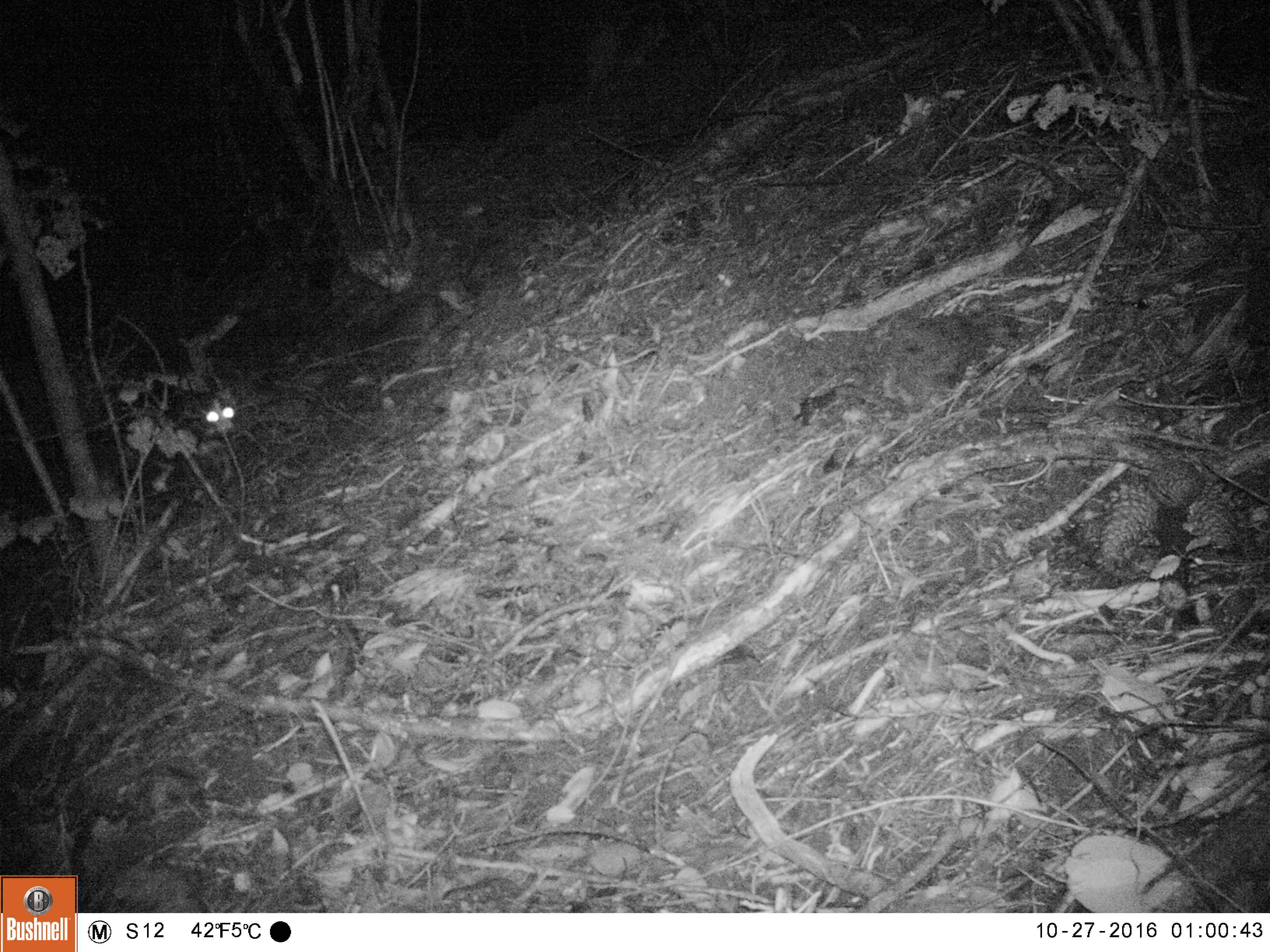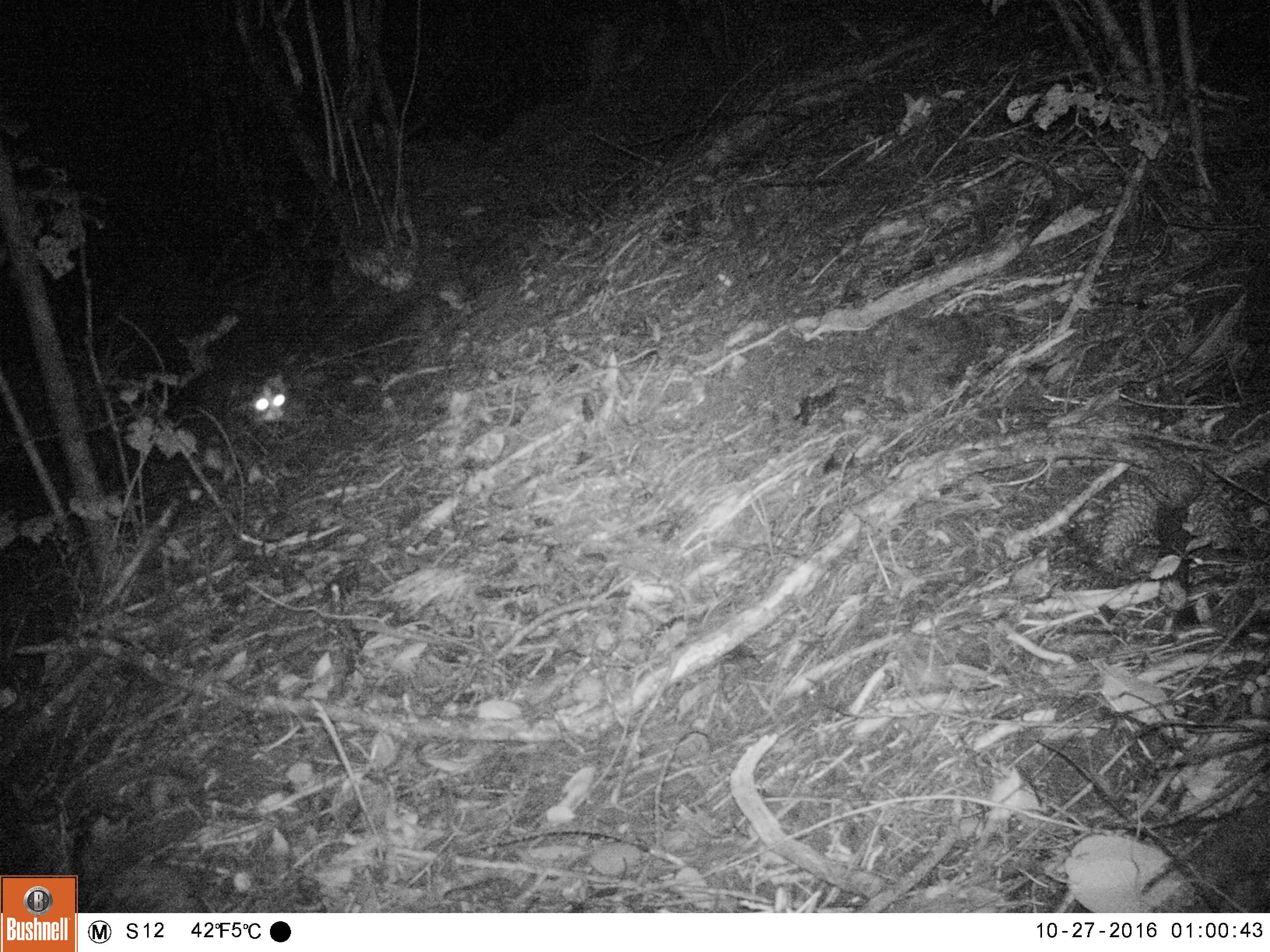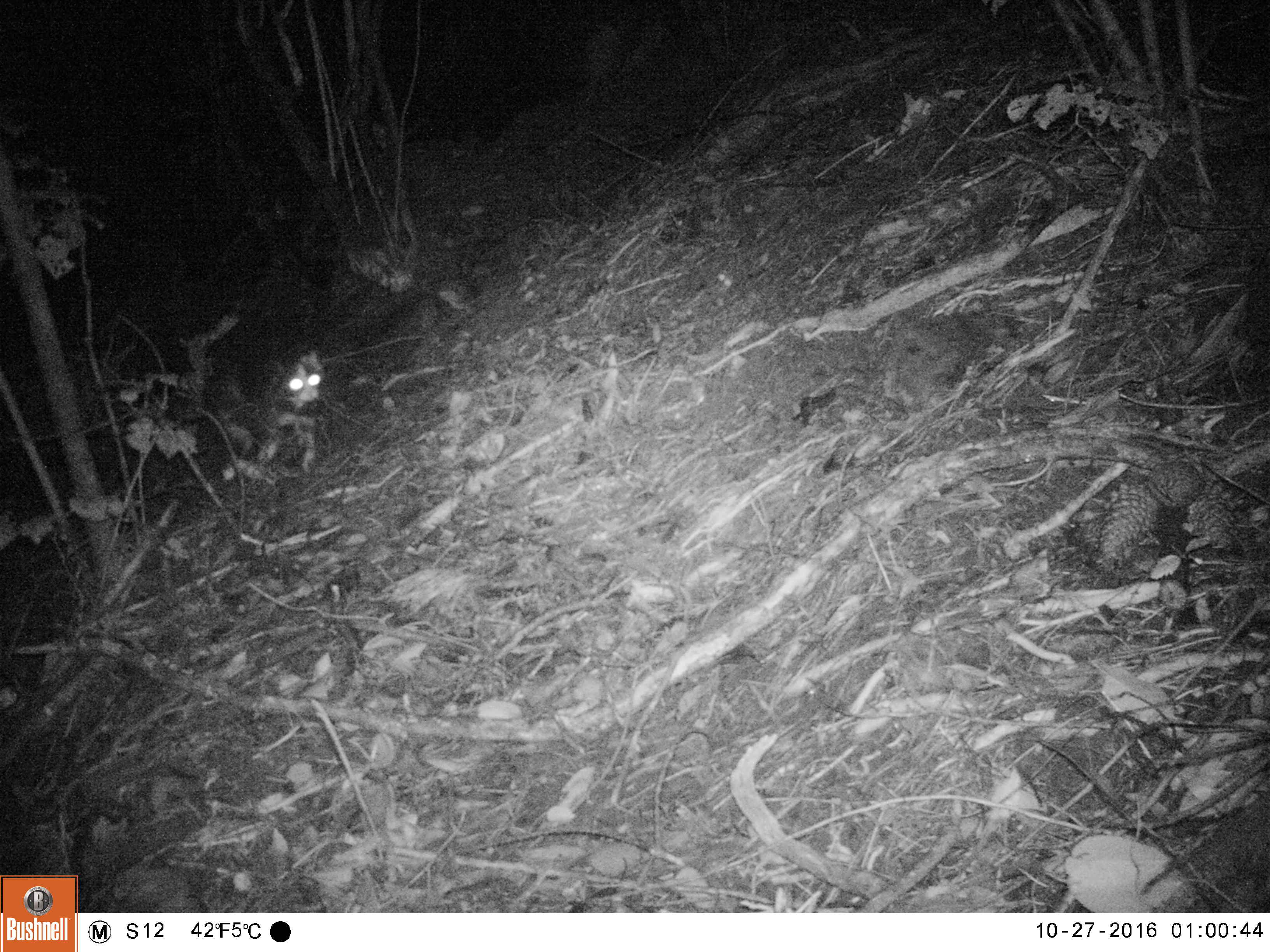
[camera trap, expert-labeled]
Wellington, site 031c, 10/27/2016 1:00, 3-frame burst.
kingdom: Animalia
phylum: Chordata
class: Mammalia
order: Carnivora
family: Felidae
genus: Felis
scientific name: Felis catus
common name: cat